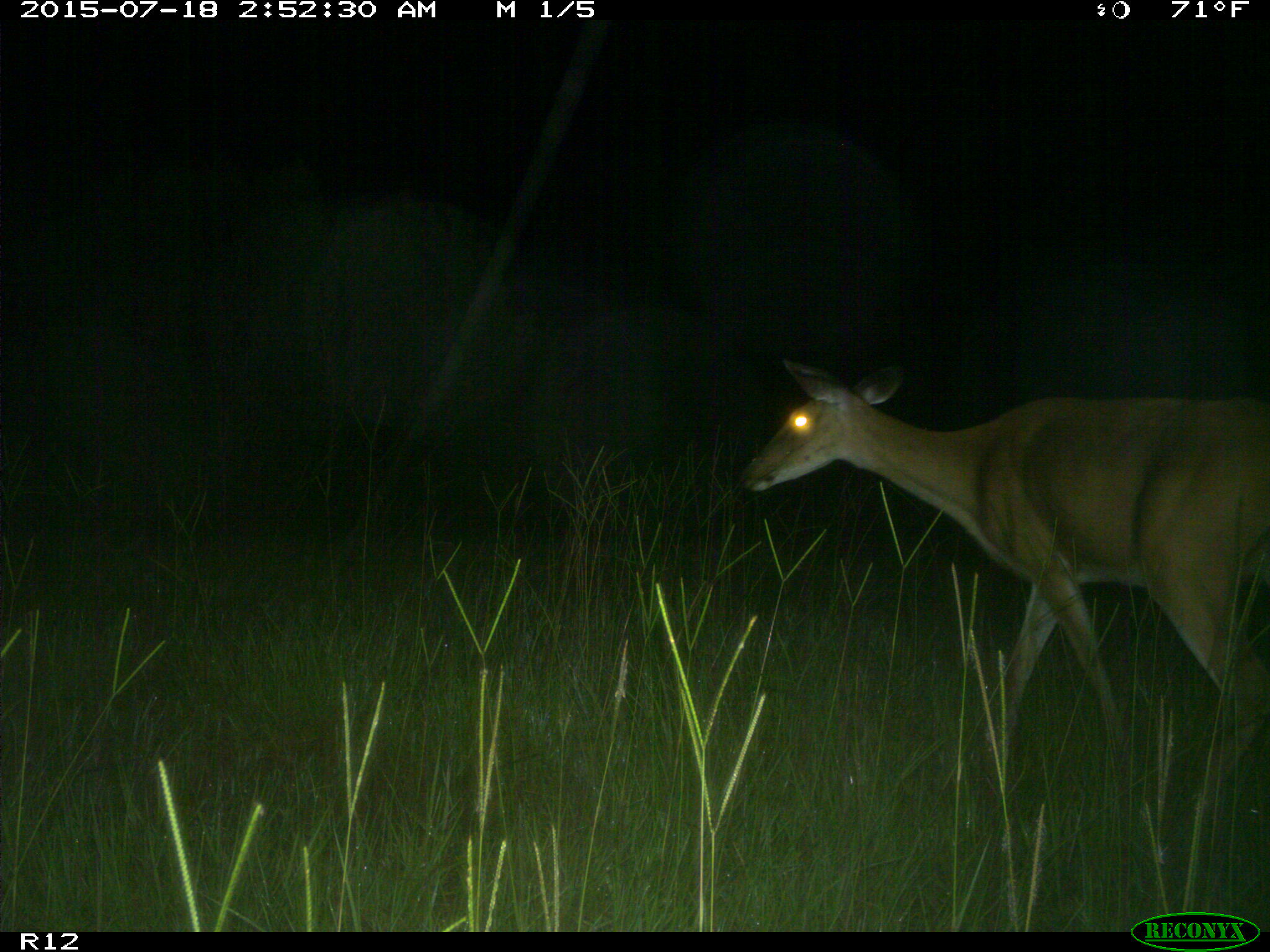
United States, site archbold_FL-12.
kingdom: Animalia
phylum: Chordata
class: Mammalia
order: Artiodactyla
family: Cervidae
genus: Odocoileus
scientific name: Odocoileus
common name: deer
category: unidentified deer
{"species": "unidentified deer (deer) (Odocoileus)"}